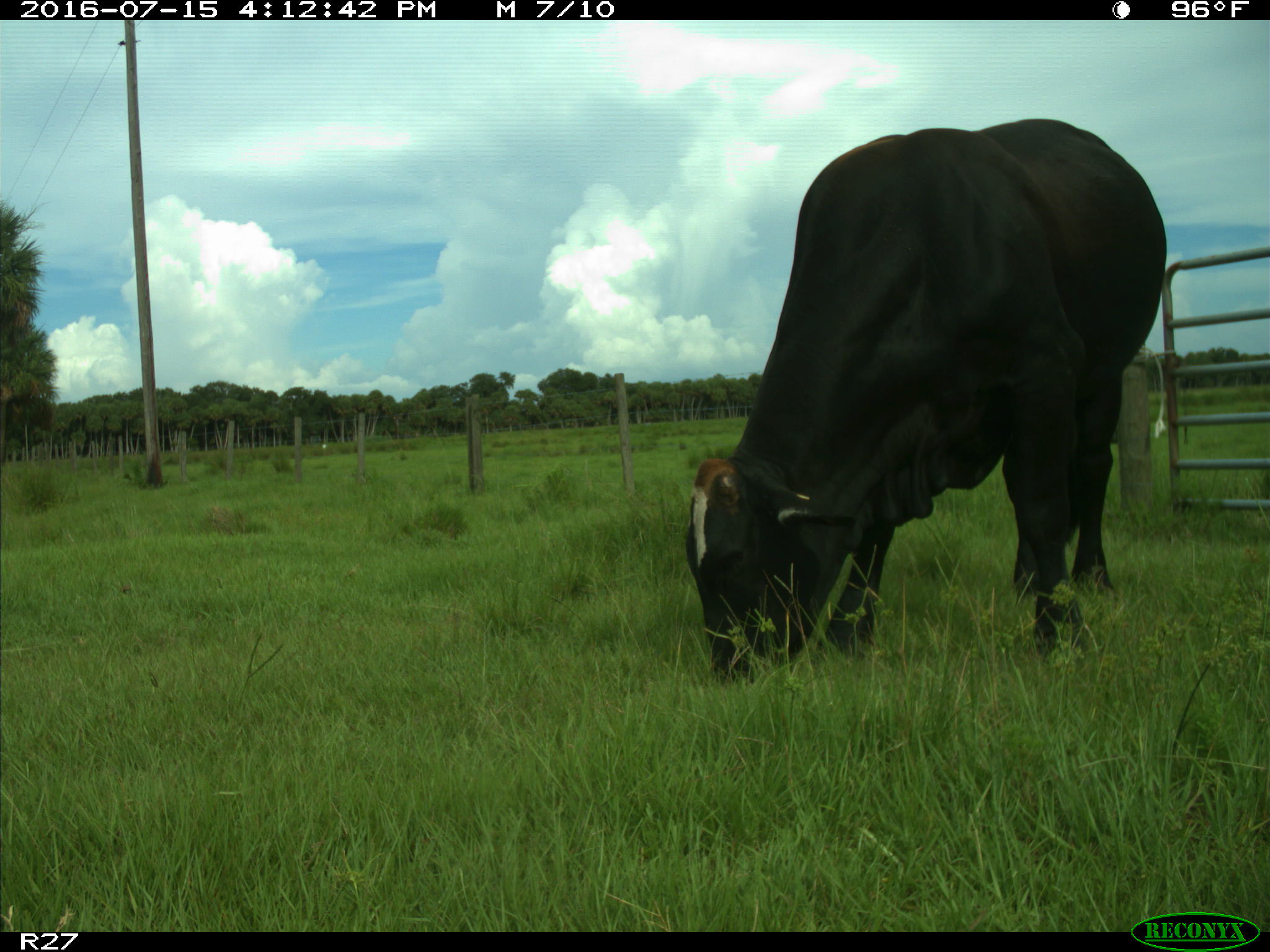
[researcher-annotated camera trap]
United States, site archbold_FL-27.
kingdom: Animalia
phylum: Chordata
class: Mammalia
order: Artiodactyla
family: Bovidae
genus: Bos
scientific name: Bos taurus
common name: domestic cow